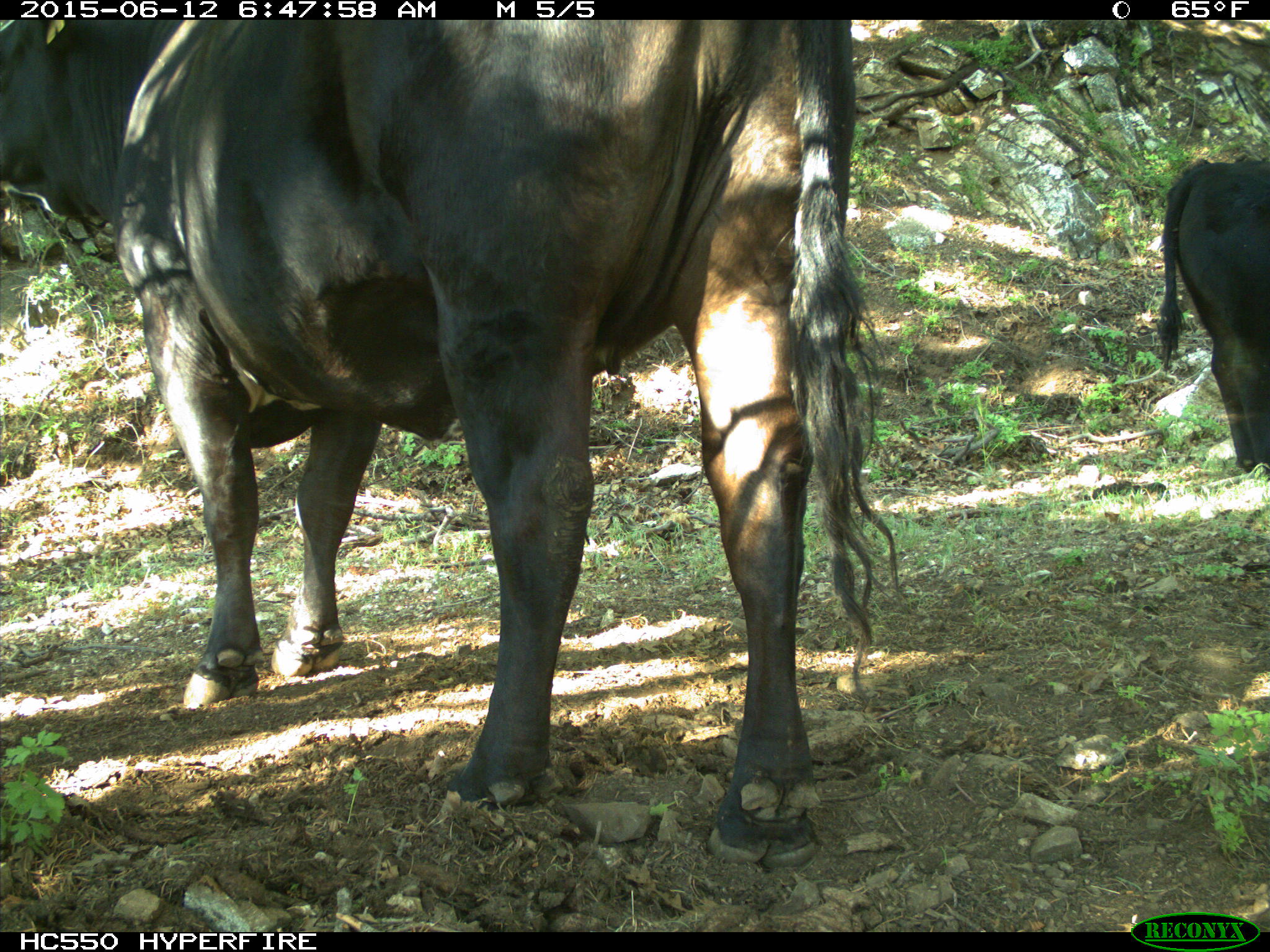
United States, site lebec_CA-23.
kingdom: Animalia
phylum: Chordata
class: Mammalia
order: Artiodactyla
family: Bovidae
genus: Bos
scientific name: Bos taurus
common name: domestic cow